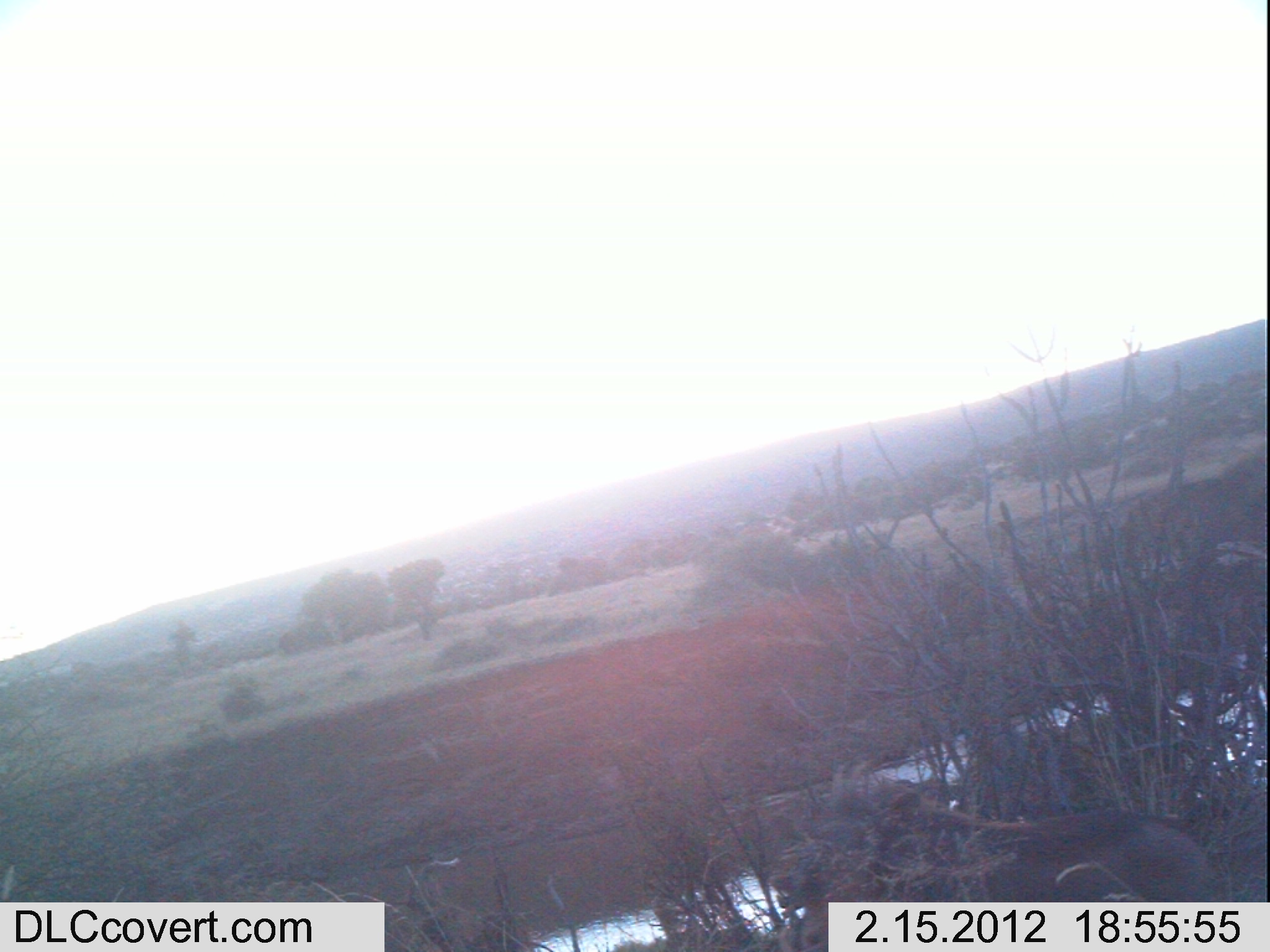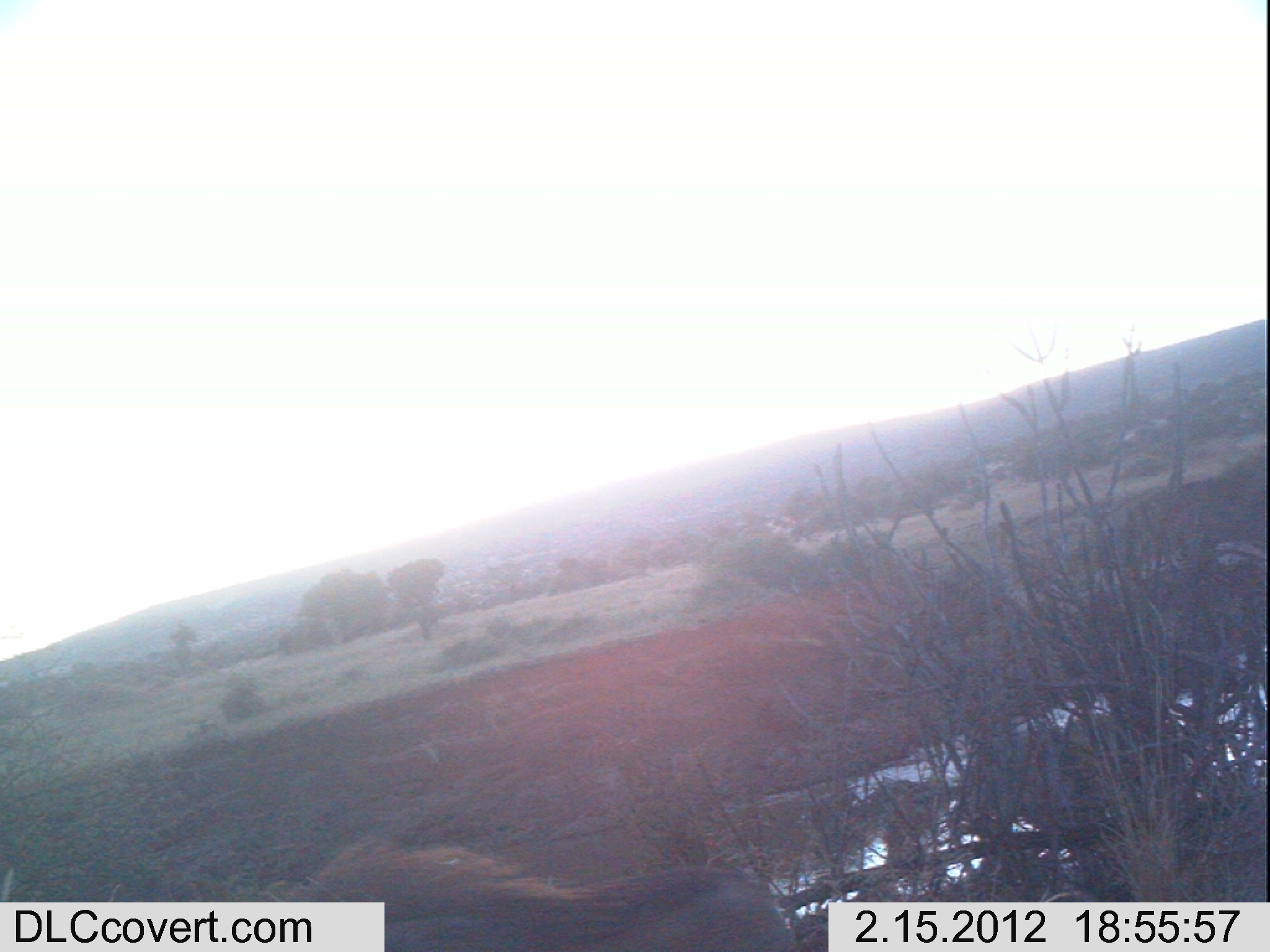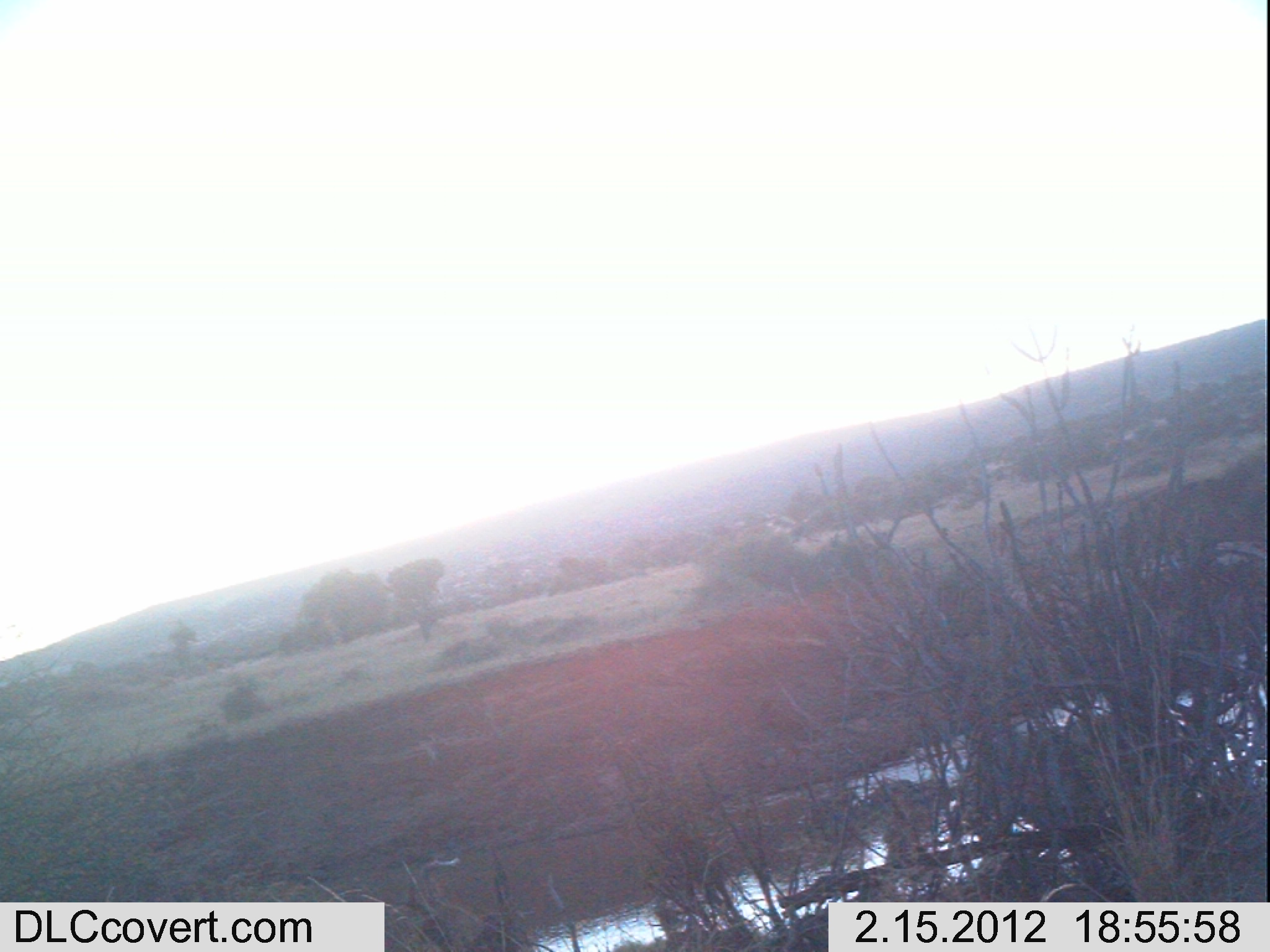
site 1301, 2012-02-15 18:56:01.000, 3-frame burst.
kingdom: Animalia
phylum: Chordata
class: Mammalia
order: Artiodactyla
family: Suidae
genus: Phacochoerus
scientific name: Phacochoerus africanus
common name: common warthog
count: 1